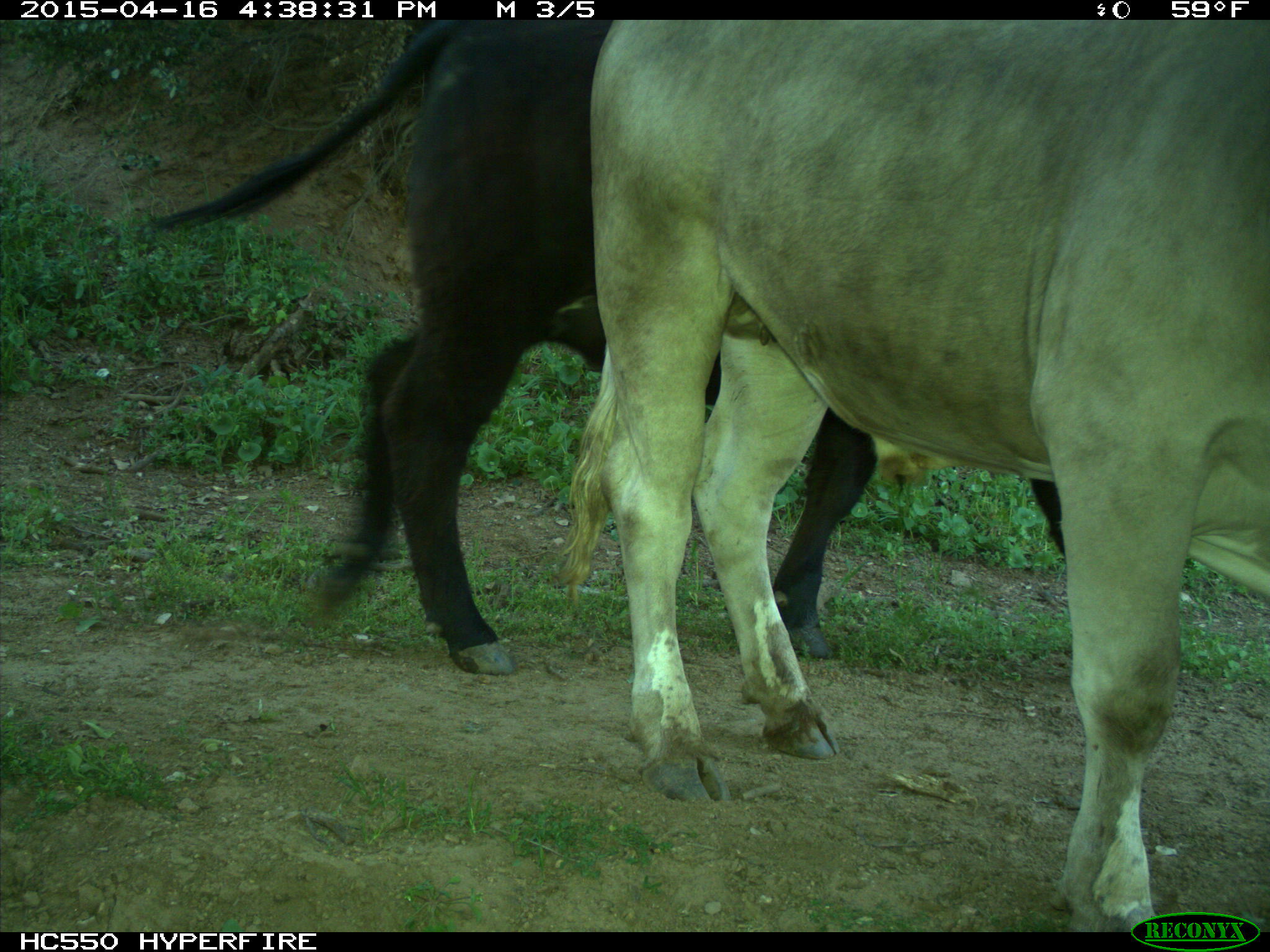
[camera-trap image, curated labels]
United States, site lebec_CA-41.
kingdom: Animalia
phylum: Chordata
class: Mammalia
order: Artiodactyla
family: Bovidae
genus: Bos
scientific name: Bos taurus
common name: domestic cow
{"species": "Bos taurus (domestic cow)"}